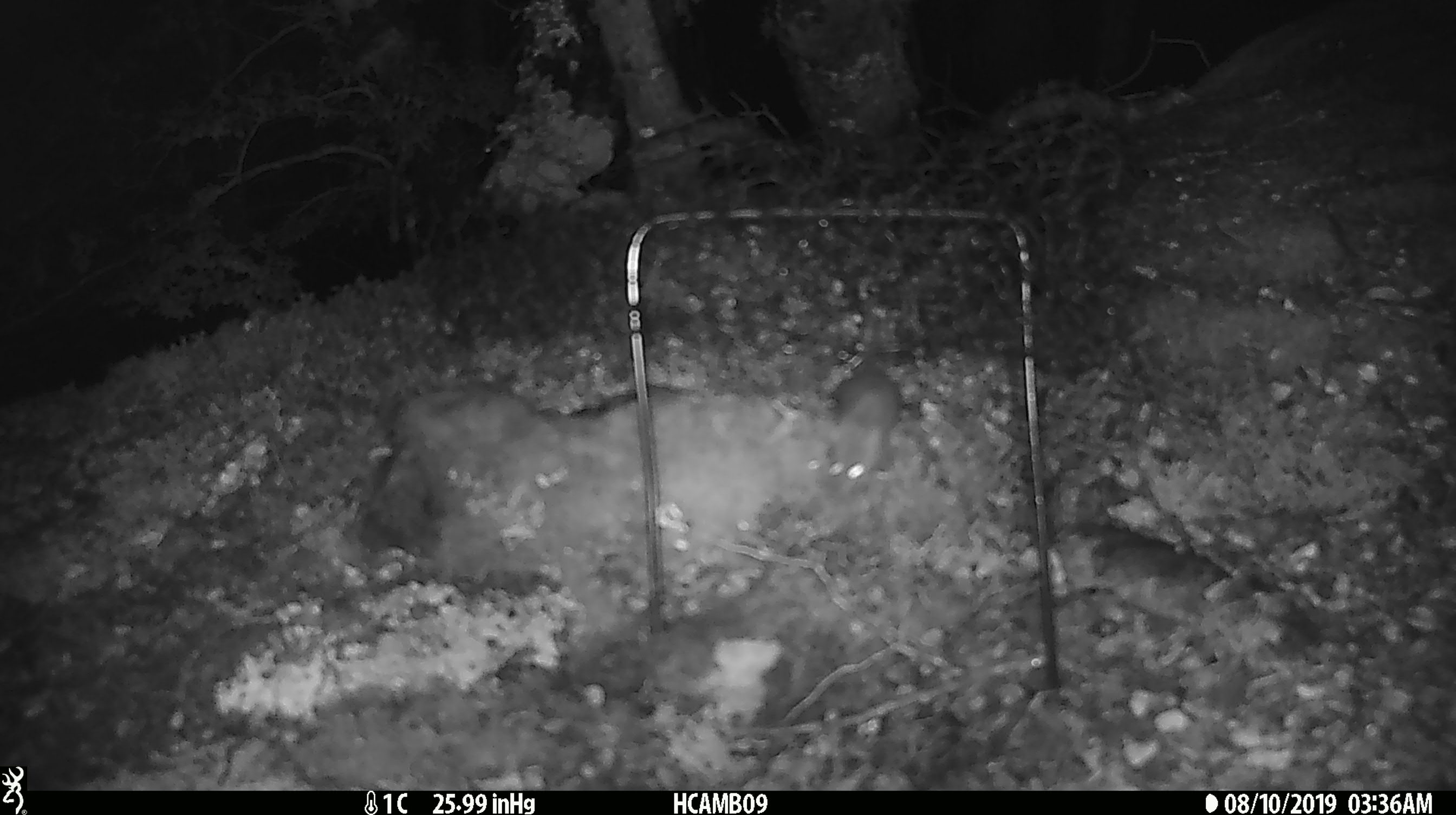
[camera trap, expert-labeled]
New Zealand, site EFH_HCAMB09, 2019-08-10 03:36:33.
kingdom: Animalia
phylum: Chordata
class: Mammalia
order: Rodentia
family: Muridae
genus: Mus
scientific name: Mus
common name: mouse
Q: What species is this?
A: Mouse (Mus).